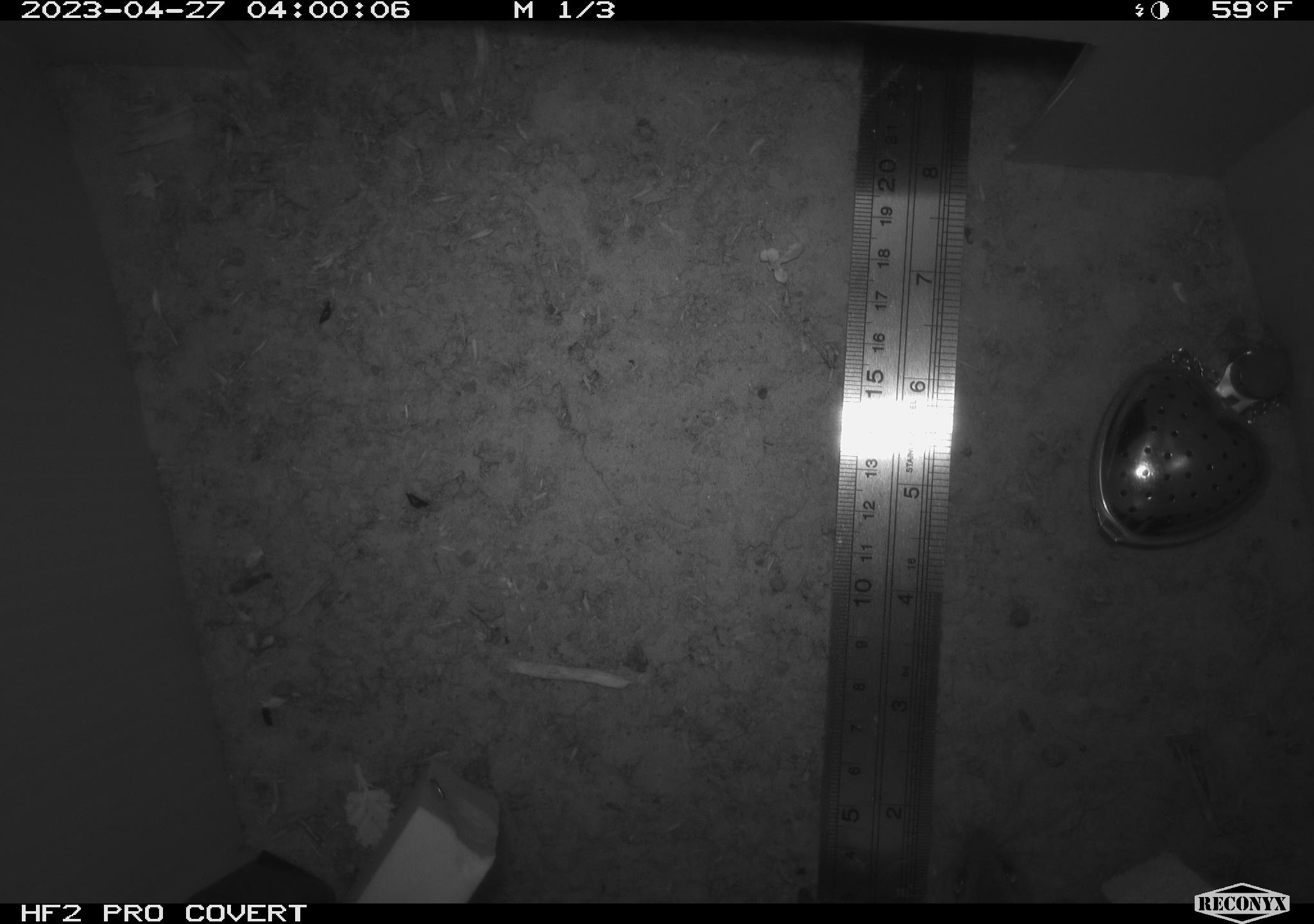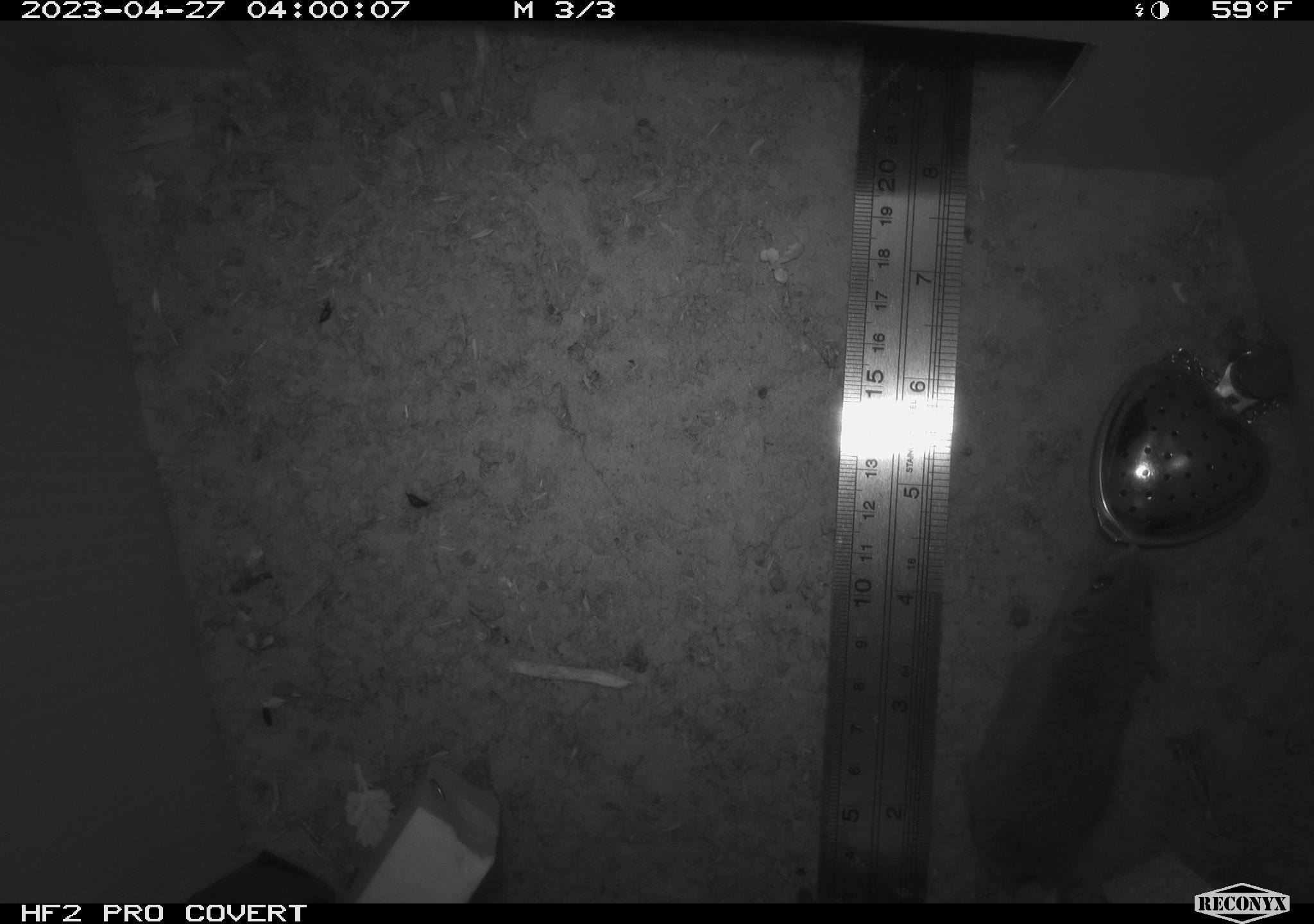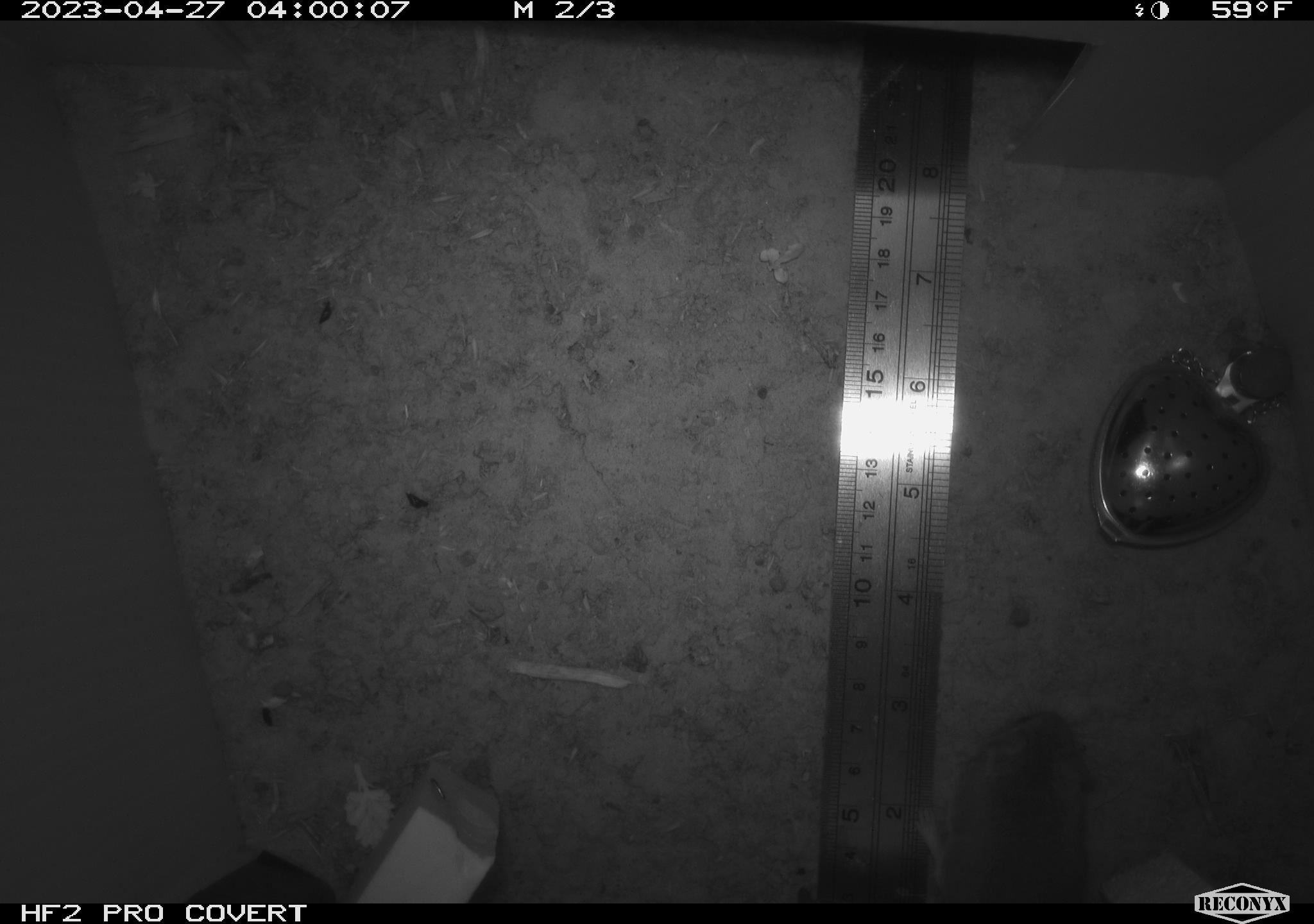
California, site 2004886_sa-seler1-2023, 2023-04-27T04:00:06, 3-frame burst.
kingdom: Animalia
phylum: Chordata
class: Mammalia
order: Rodentia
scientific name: Rodentia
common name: mouse species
Mouse species (Rodentia).